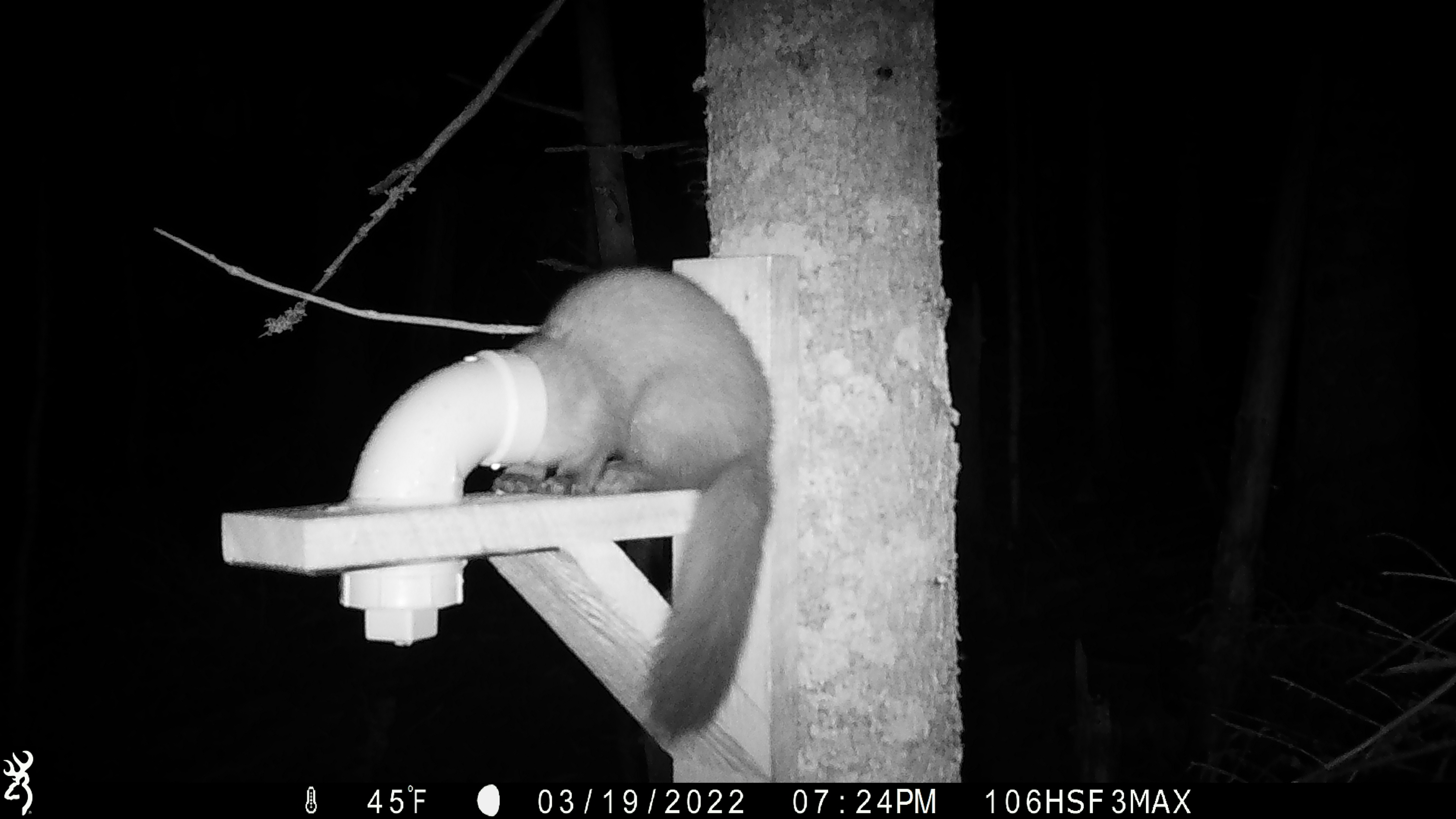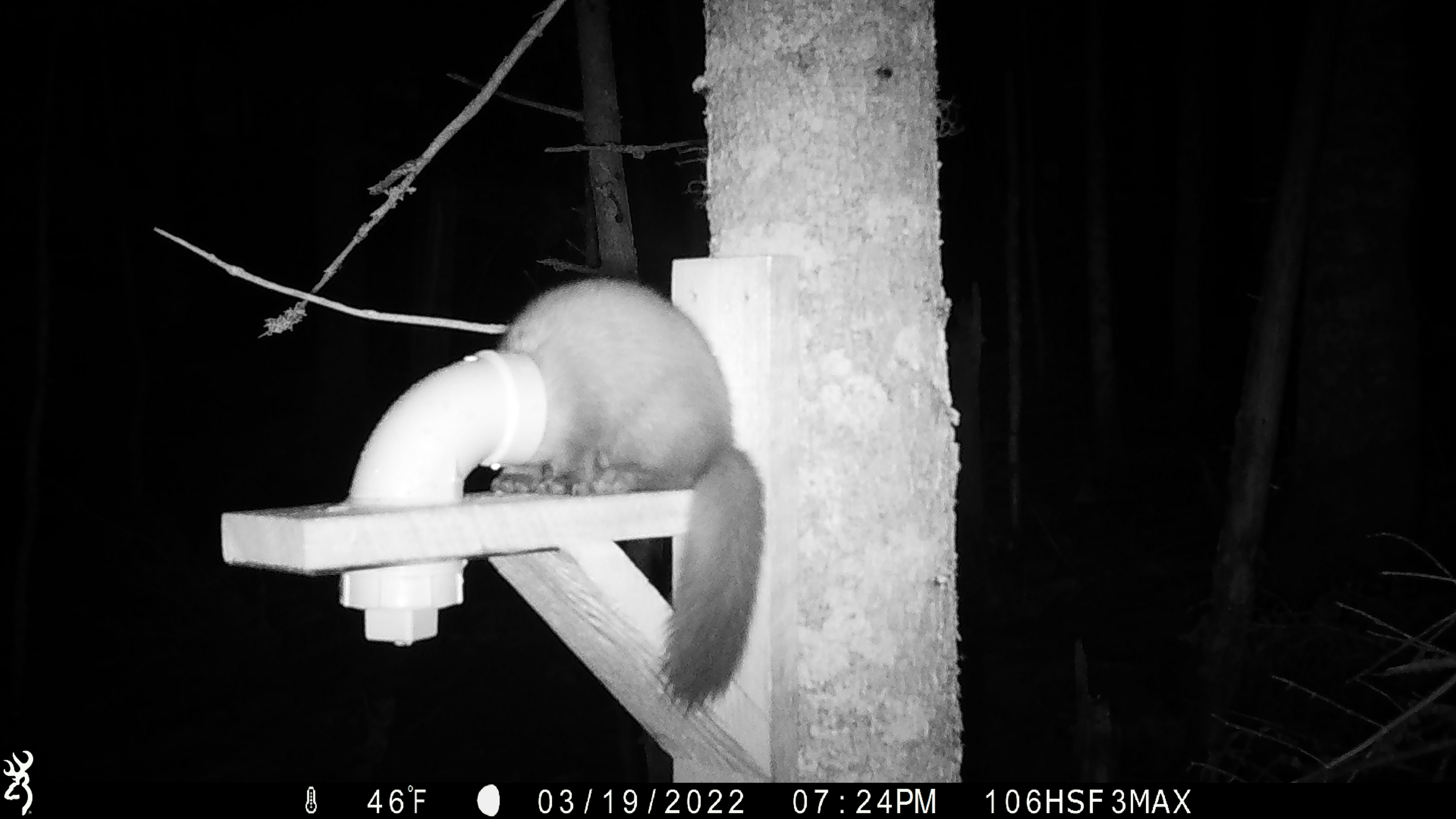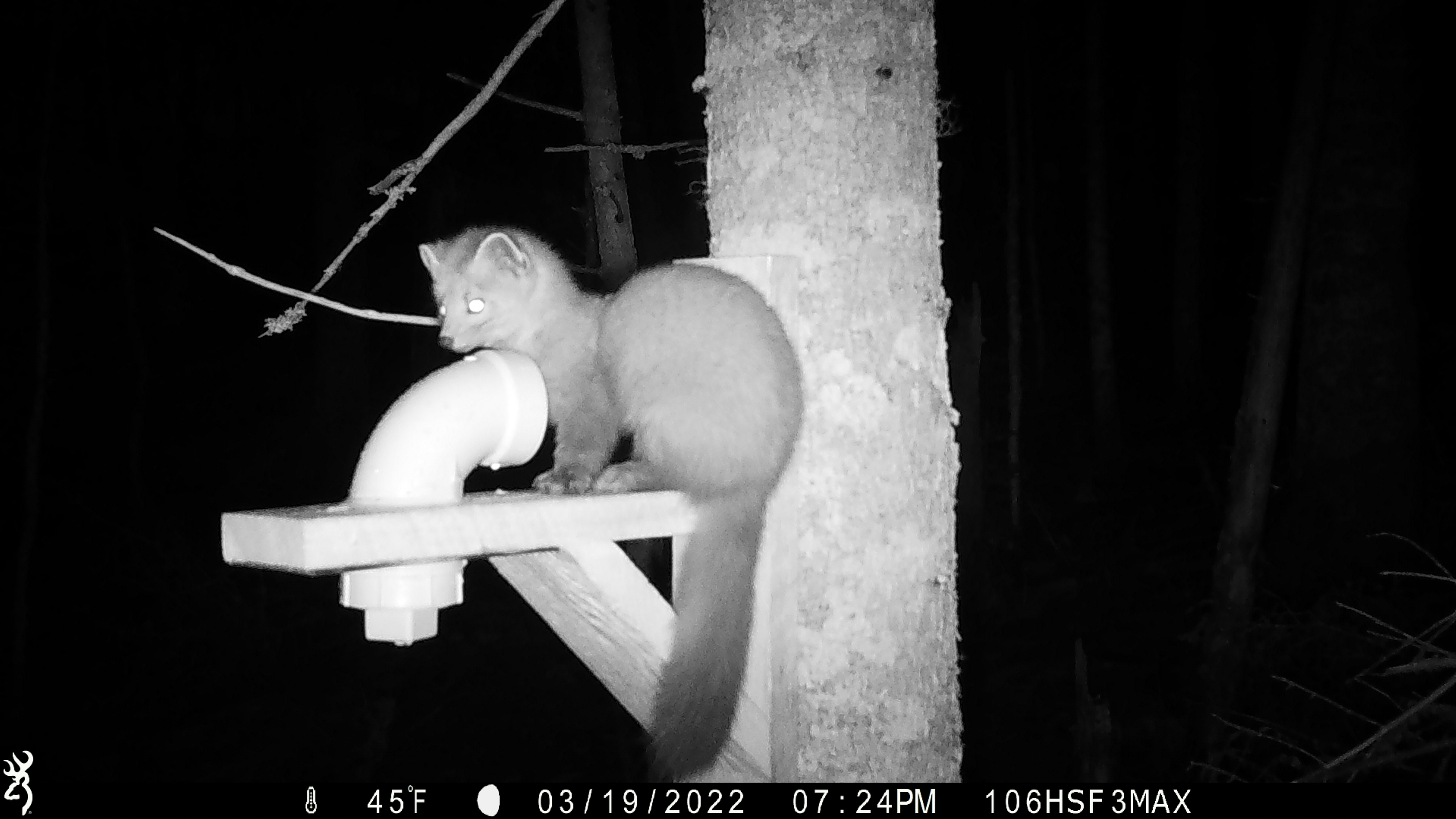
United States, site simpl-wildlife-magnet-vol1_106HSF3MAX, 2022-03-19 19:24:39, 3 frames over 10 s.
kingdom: Animalia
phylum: Chordata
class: Mammalia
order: Carnivora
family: Mustelidae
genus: Martes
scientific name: Martes americana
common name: american marten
American marten (Martes americana).